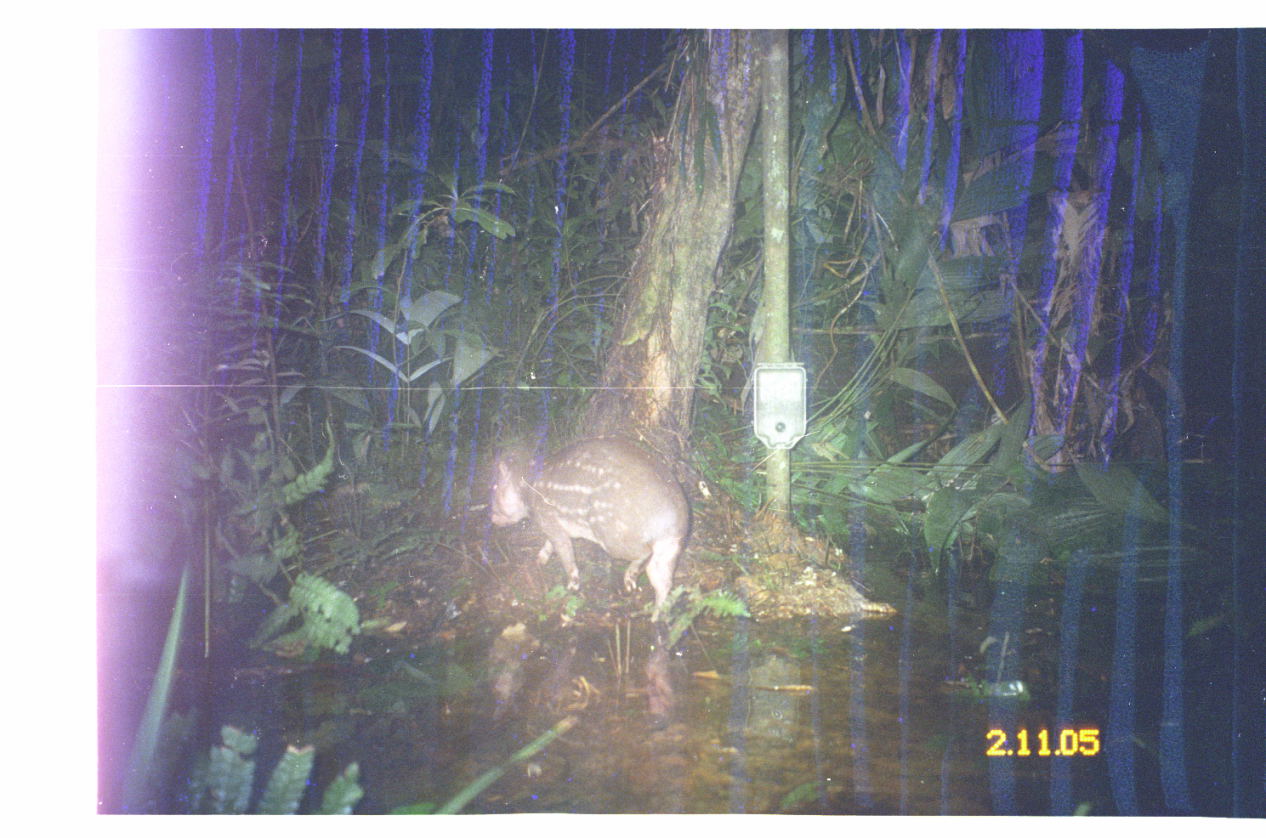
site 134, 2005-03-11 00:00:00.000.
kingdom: Animalia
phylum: Chordata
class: Mammalia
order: Rodentia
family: Cuniculidae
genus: Cuniculus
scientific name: Cuniculus paca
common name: spotted paca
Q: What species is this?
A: Cuniculus paca (spotted paca).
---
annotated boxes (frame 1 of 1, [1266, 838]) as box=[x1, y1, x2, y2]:
cuniculus paca: box=[490, 439, 691, 624]